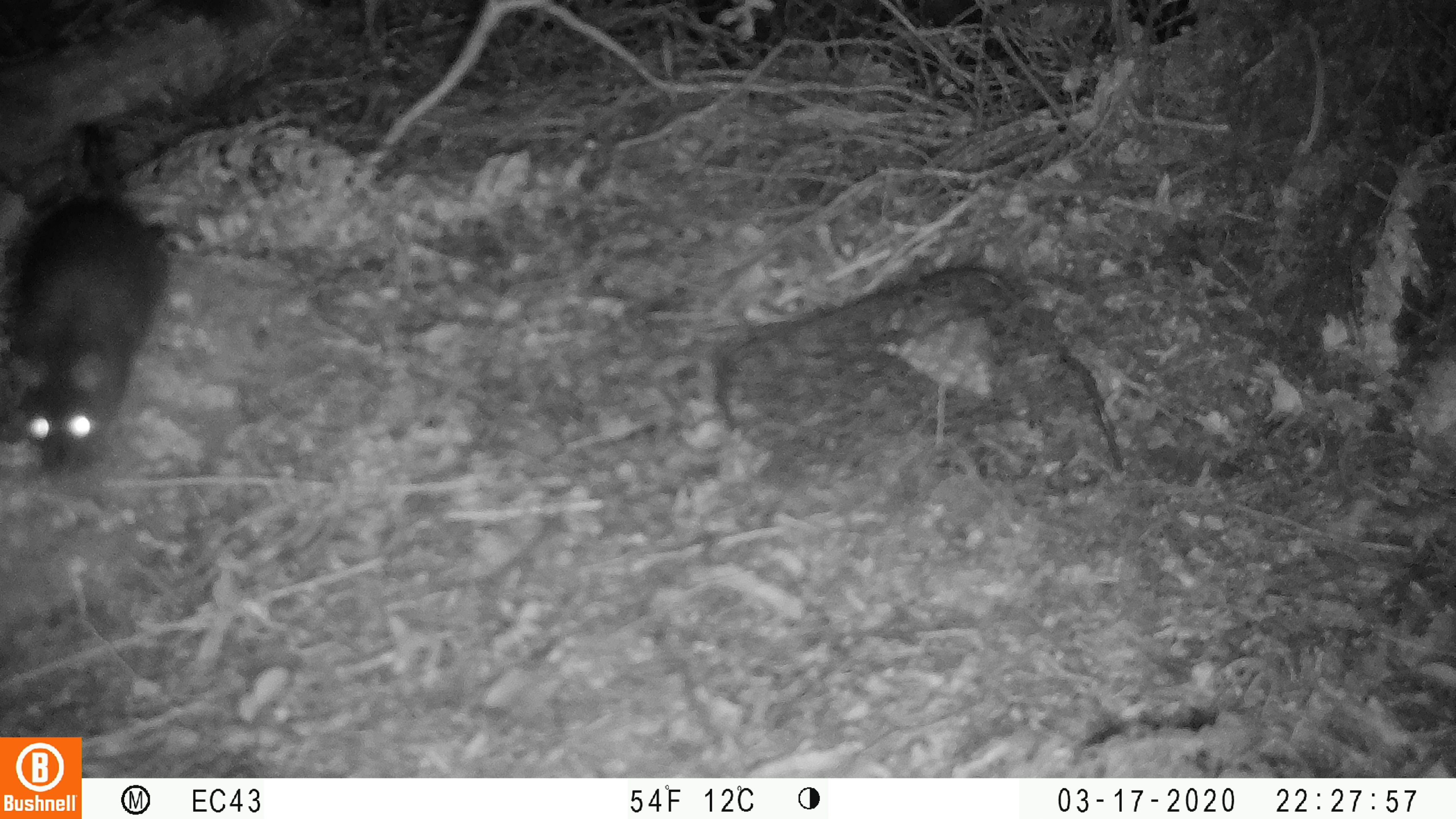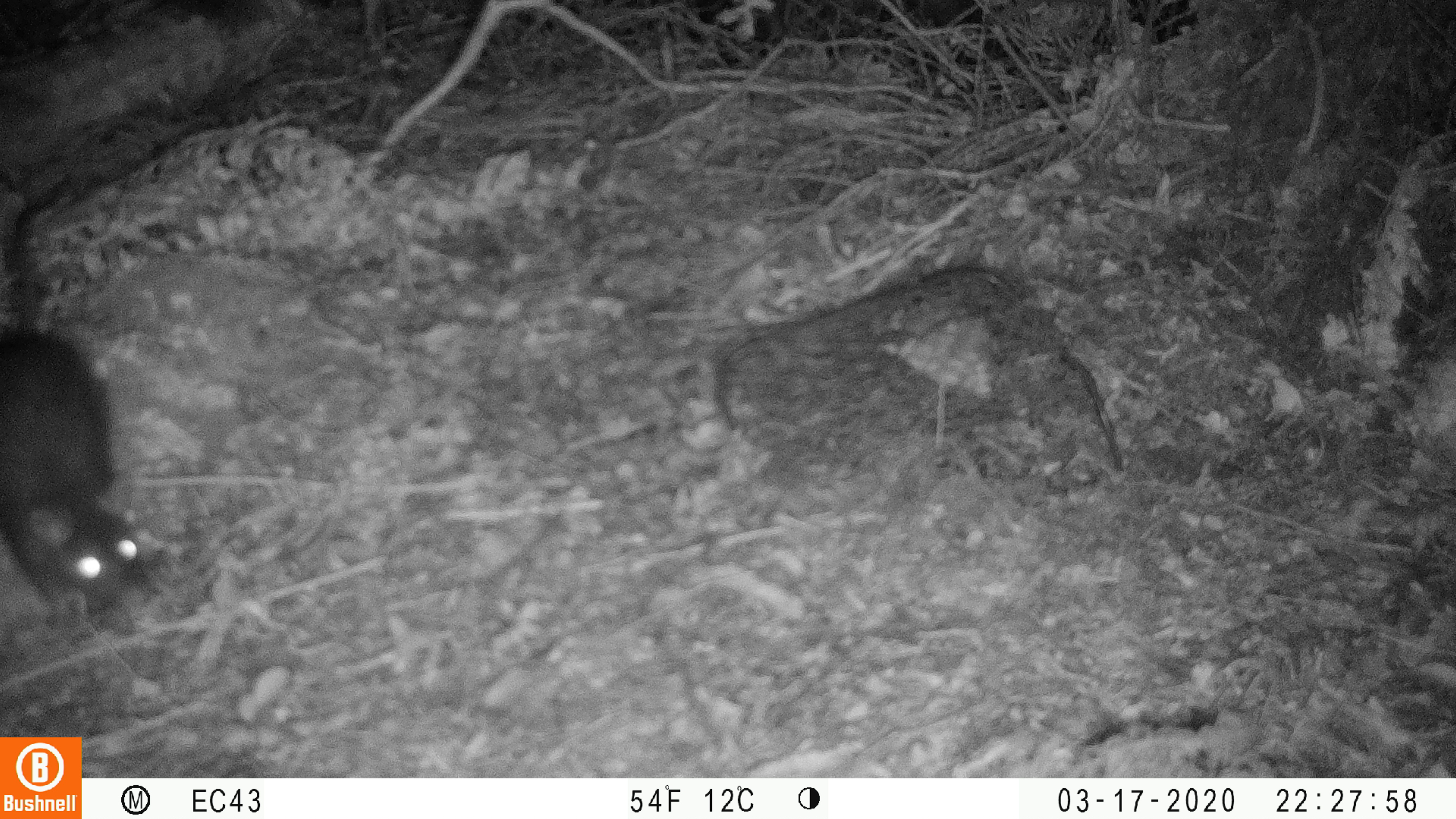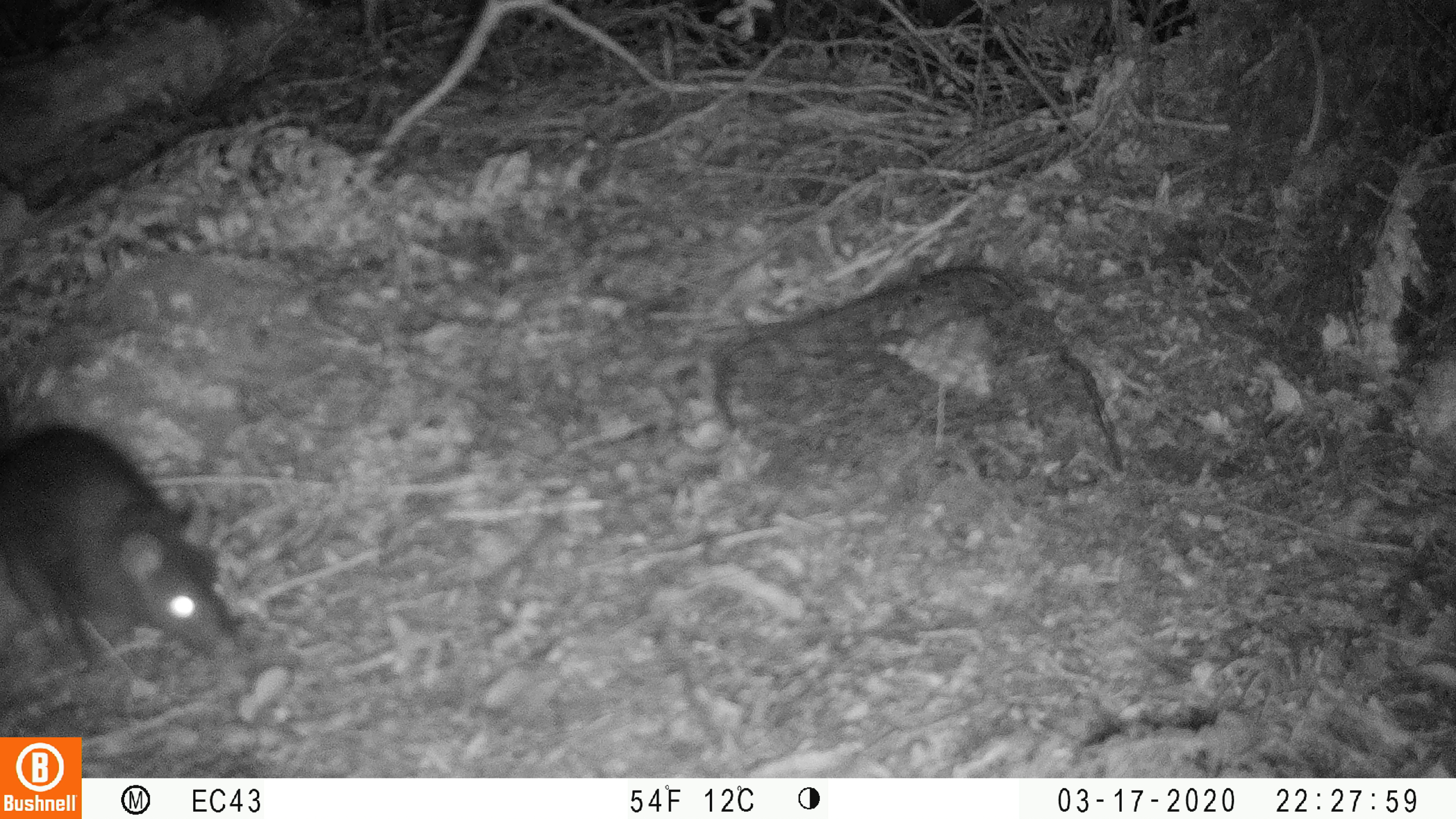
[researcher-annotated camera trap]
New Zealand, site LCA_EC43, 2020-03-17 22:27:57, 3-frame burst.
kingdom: Animalia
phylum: Chordata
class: Mammalia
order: Rodentia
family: Muridae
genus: Rattus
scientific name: Rattus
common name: rat